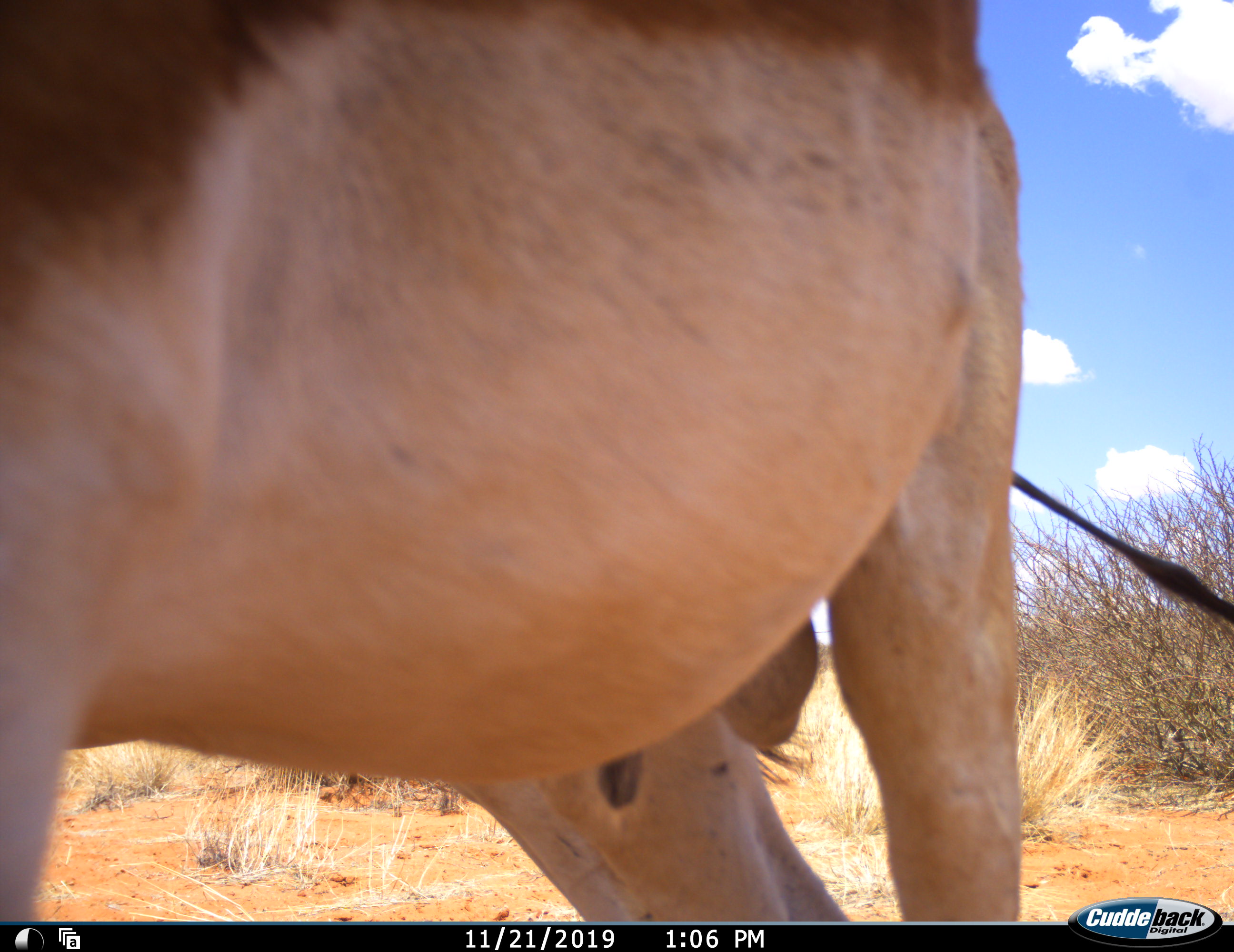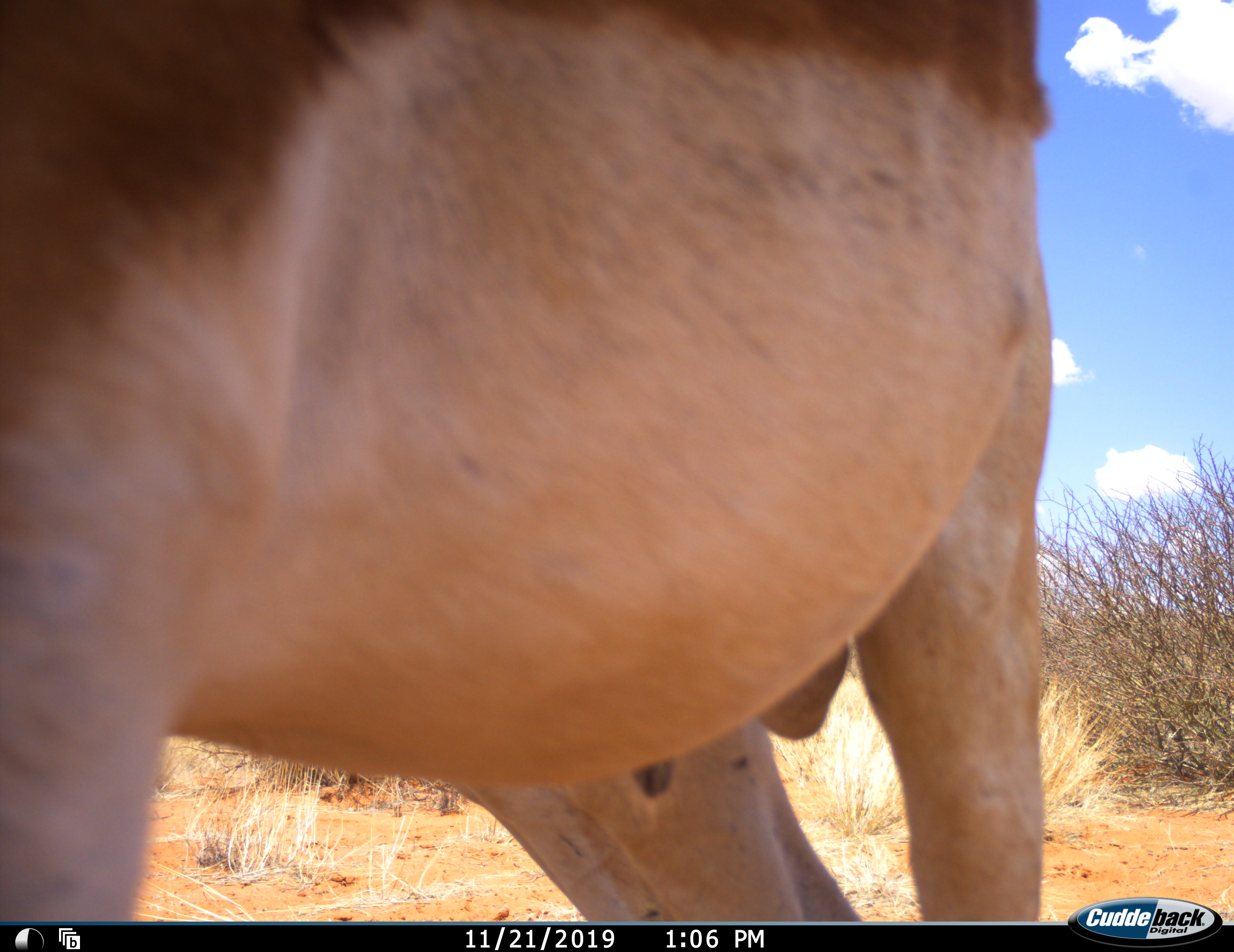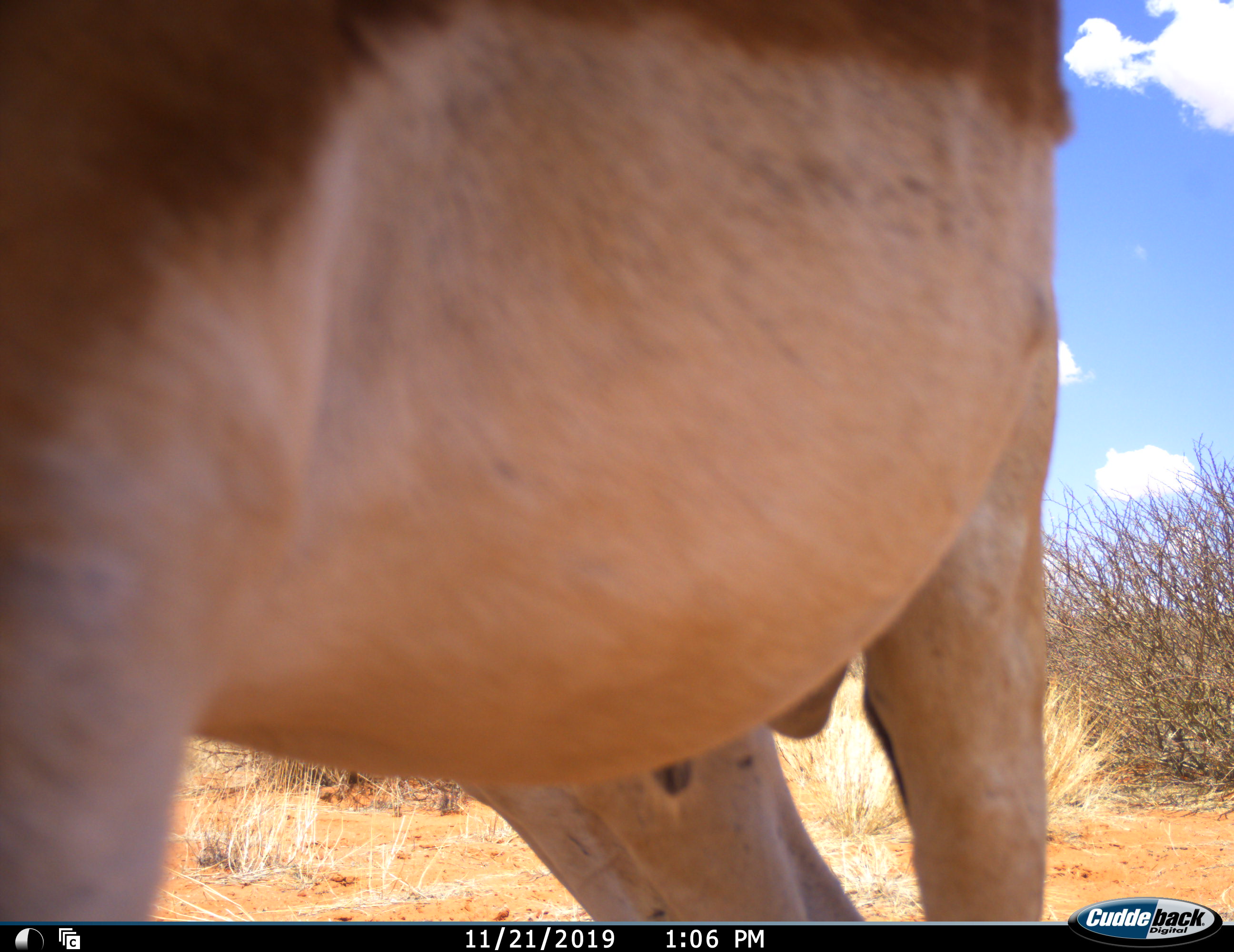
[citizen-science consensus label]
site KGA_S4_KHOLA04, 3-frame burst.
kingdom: Animalia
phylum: Chordata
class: Mammalia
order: Artiodactyla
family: Bovidae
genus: Antidorcas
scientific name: Antidorcas marsupialis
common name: springbok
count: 1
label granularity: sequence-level